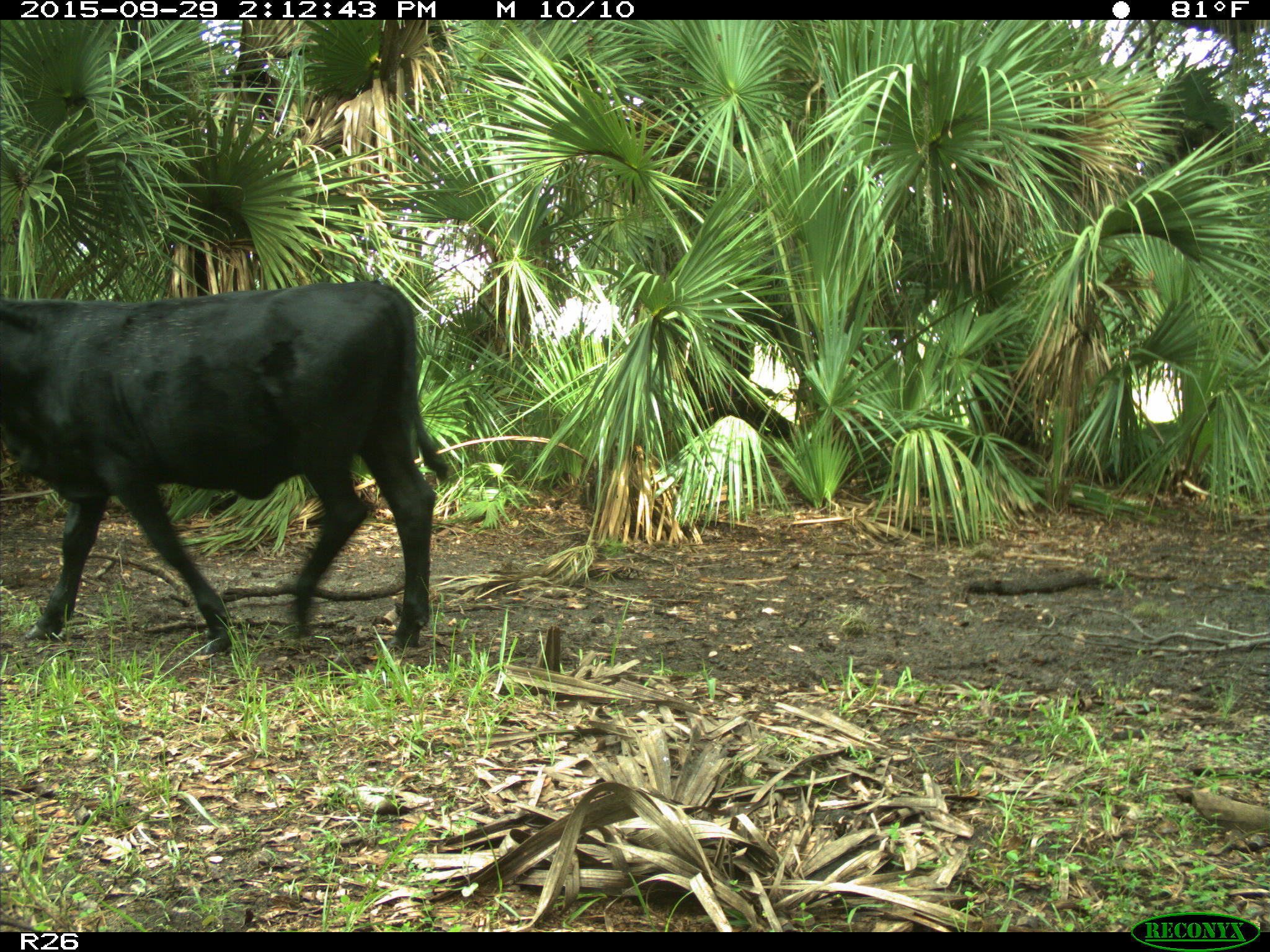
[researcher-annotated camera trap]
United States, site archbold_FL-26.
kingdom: Animalia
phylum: Chordata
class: Mammalia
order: Artiodactyla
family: Bovidae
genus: Bos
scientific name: Bos taurus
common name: domestic cow